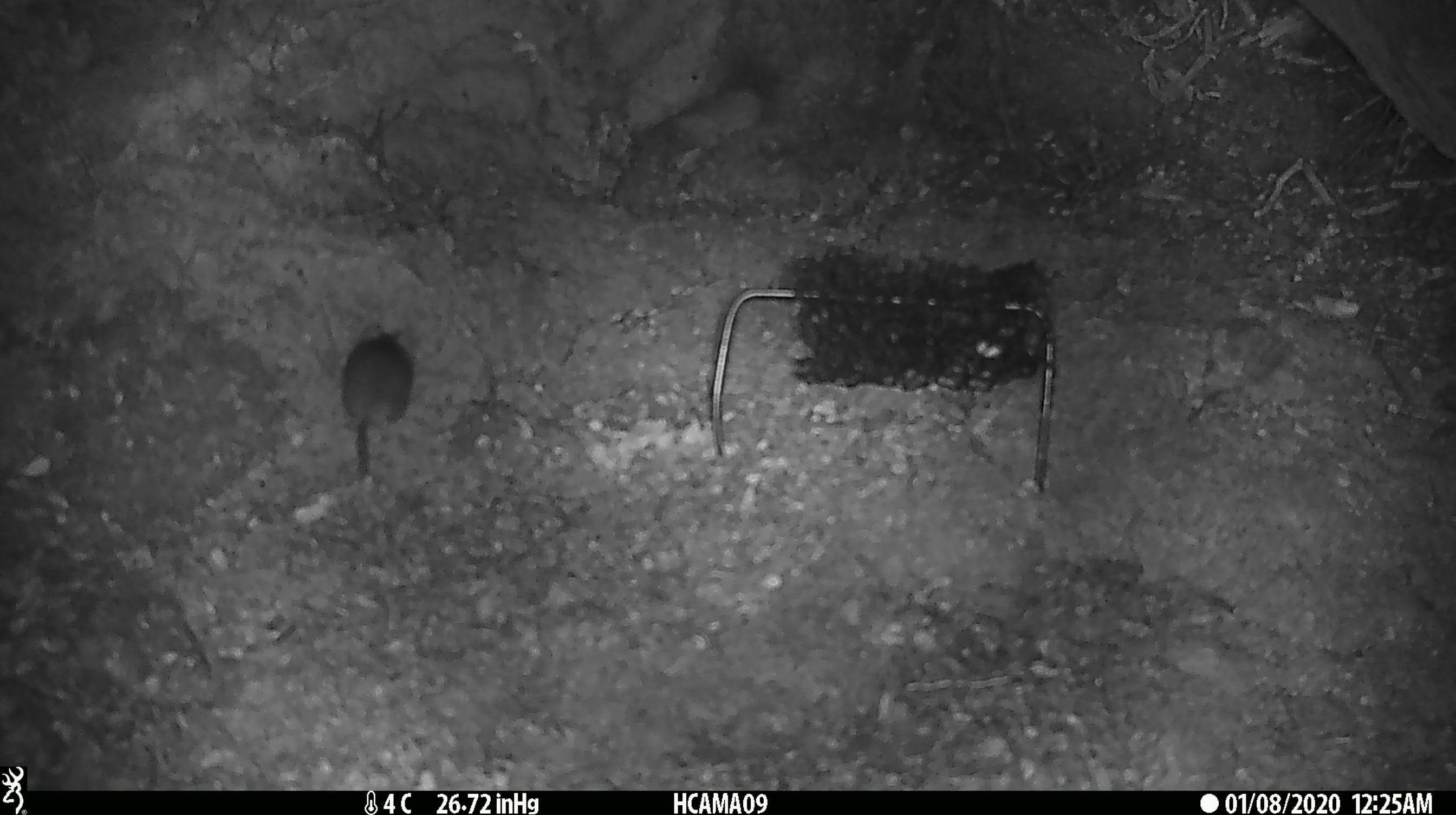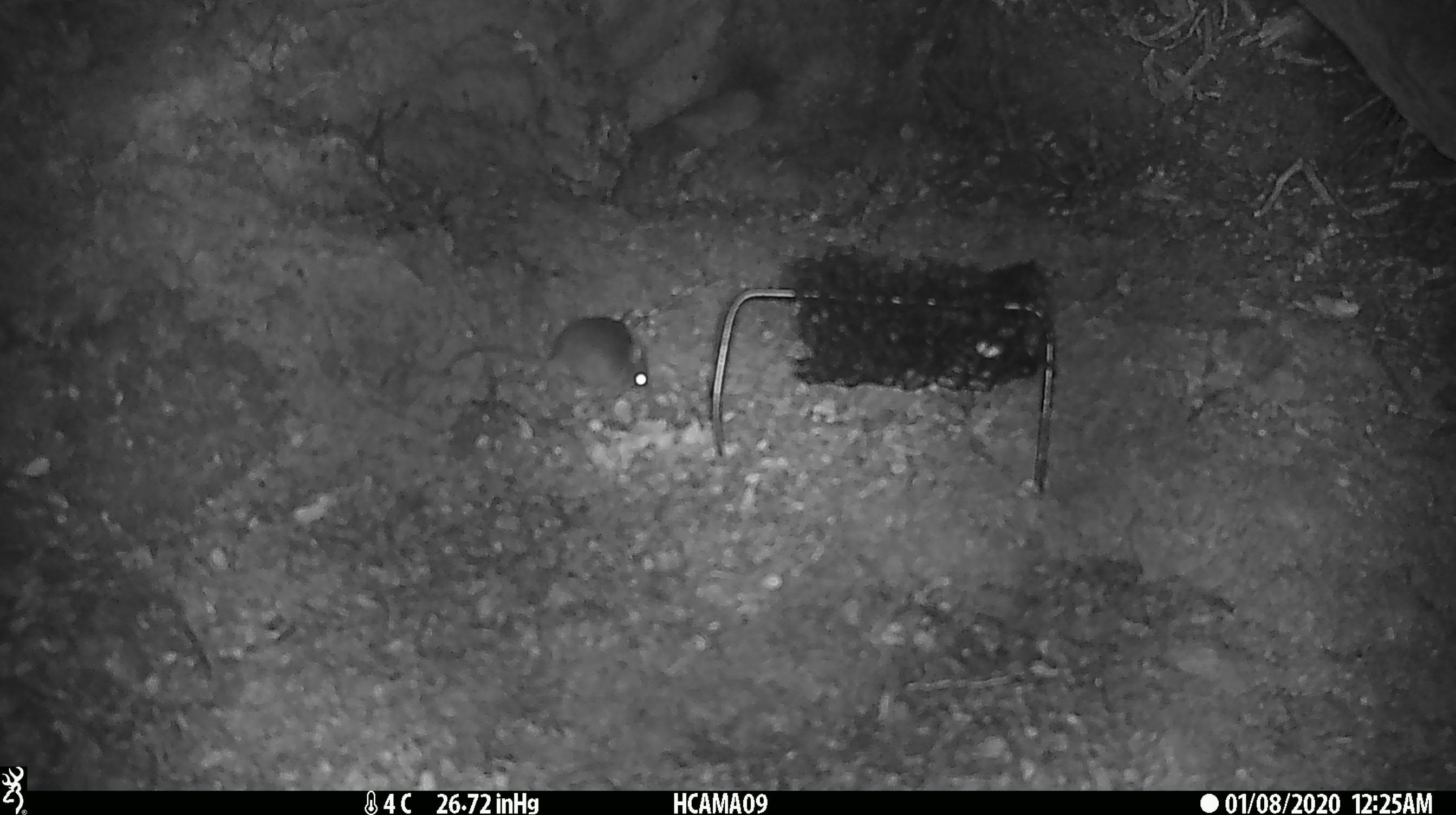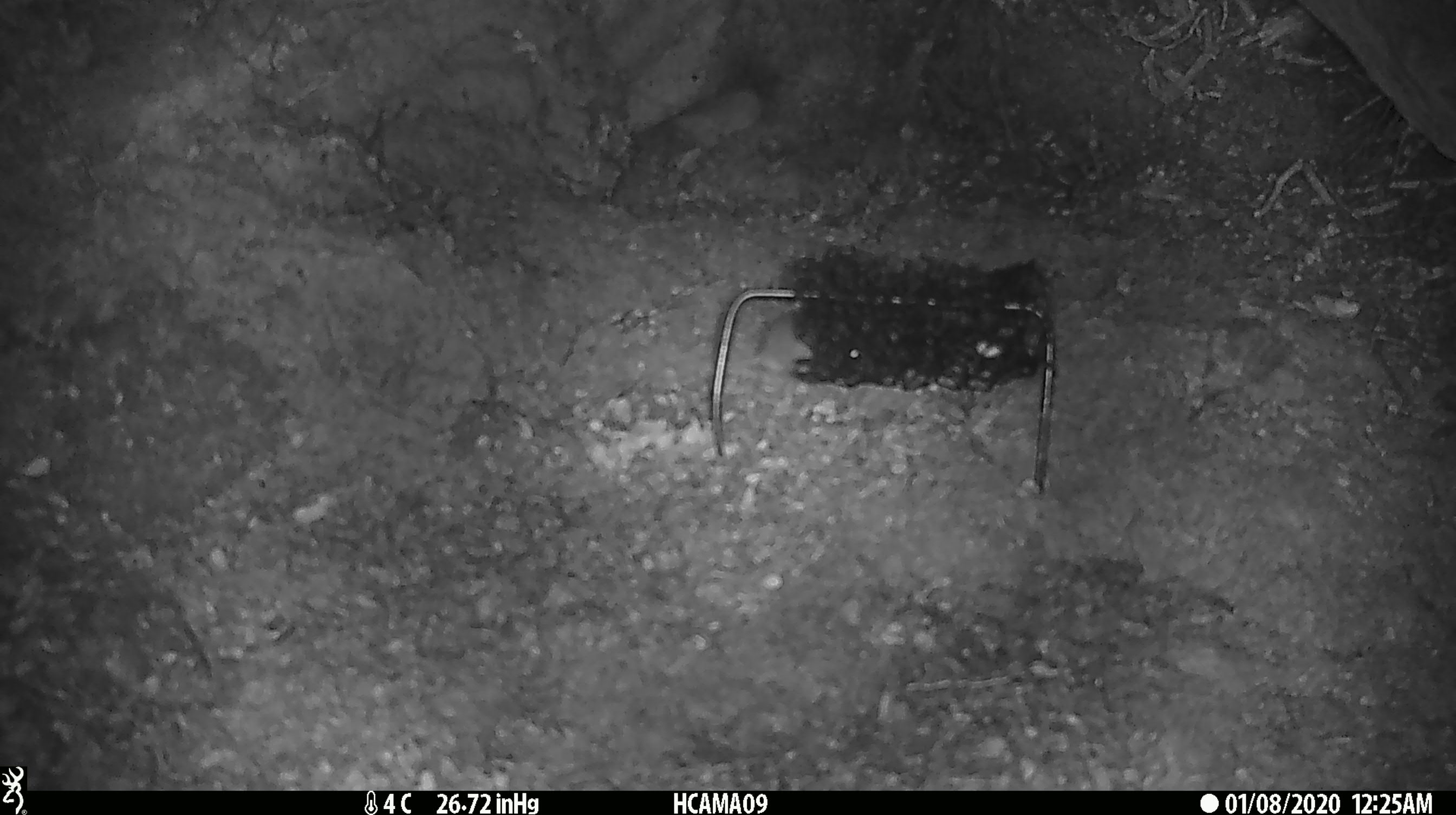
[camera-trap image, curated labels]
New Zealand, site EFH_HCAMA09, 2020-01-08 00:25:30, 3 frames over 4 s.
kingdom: Animalia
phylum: Chordata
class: Mammalia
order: Rodentia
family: Muridae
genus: Mus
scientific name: Mus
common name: mouse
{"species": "mouse (Mus)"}